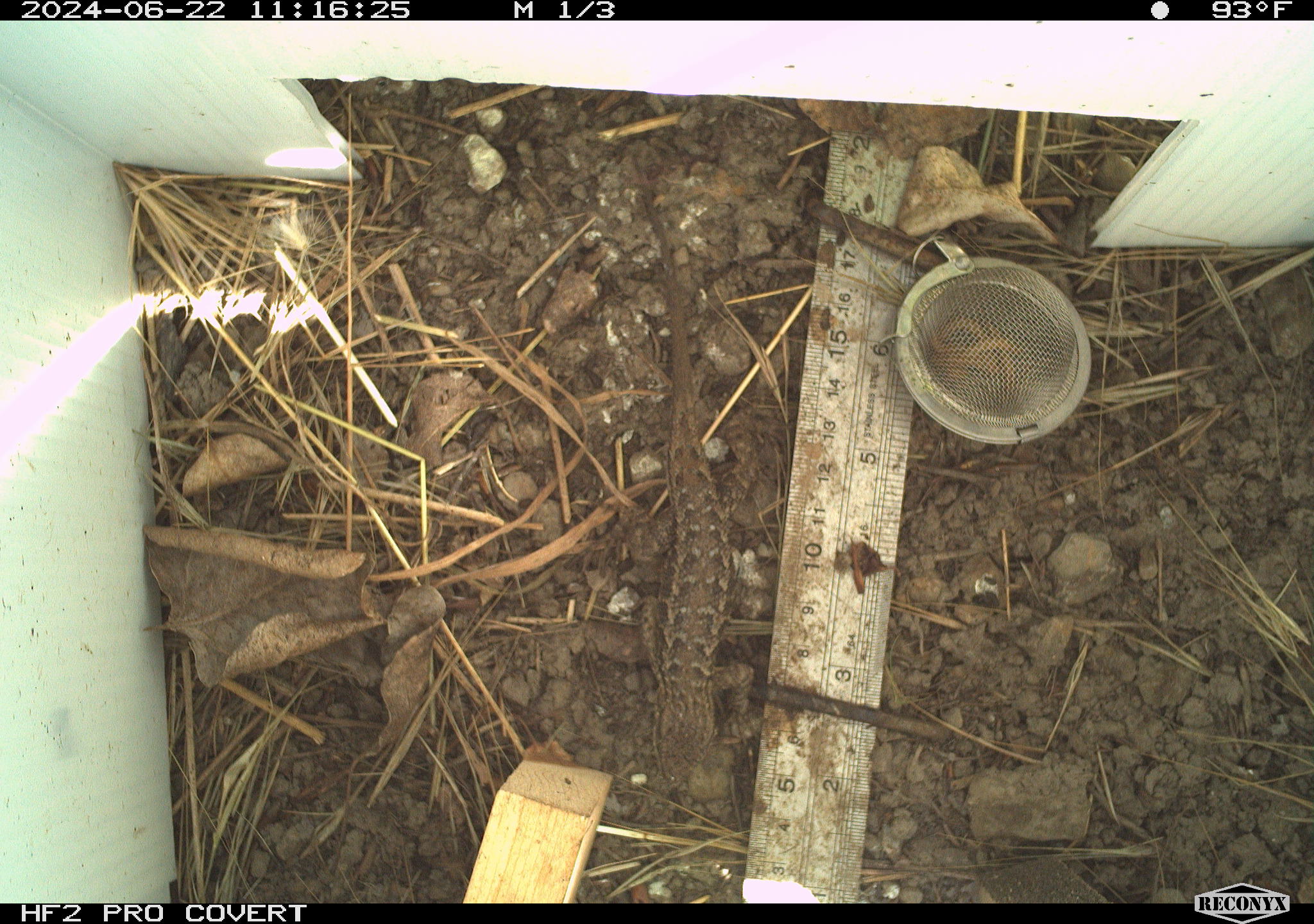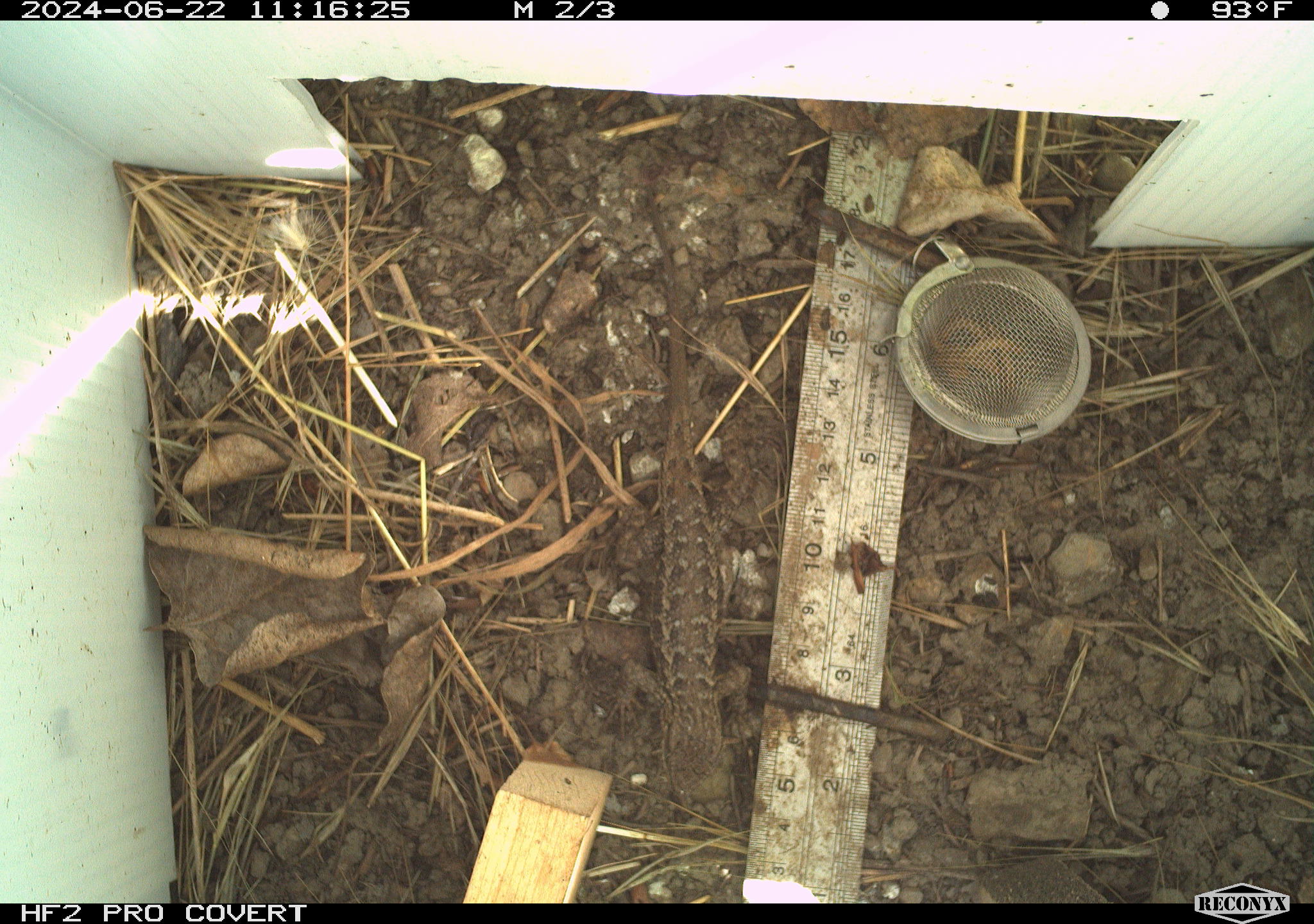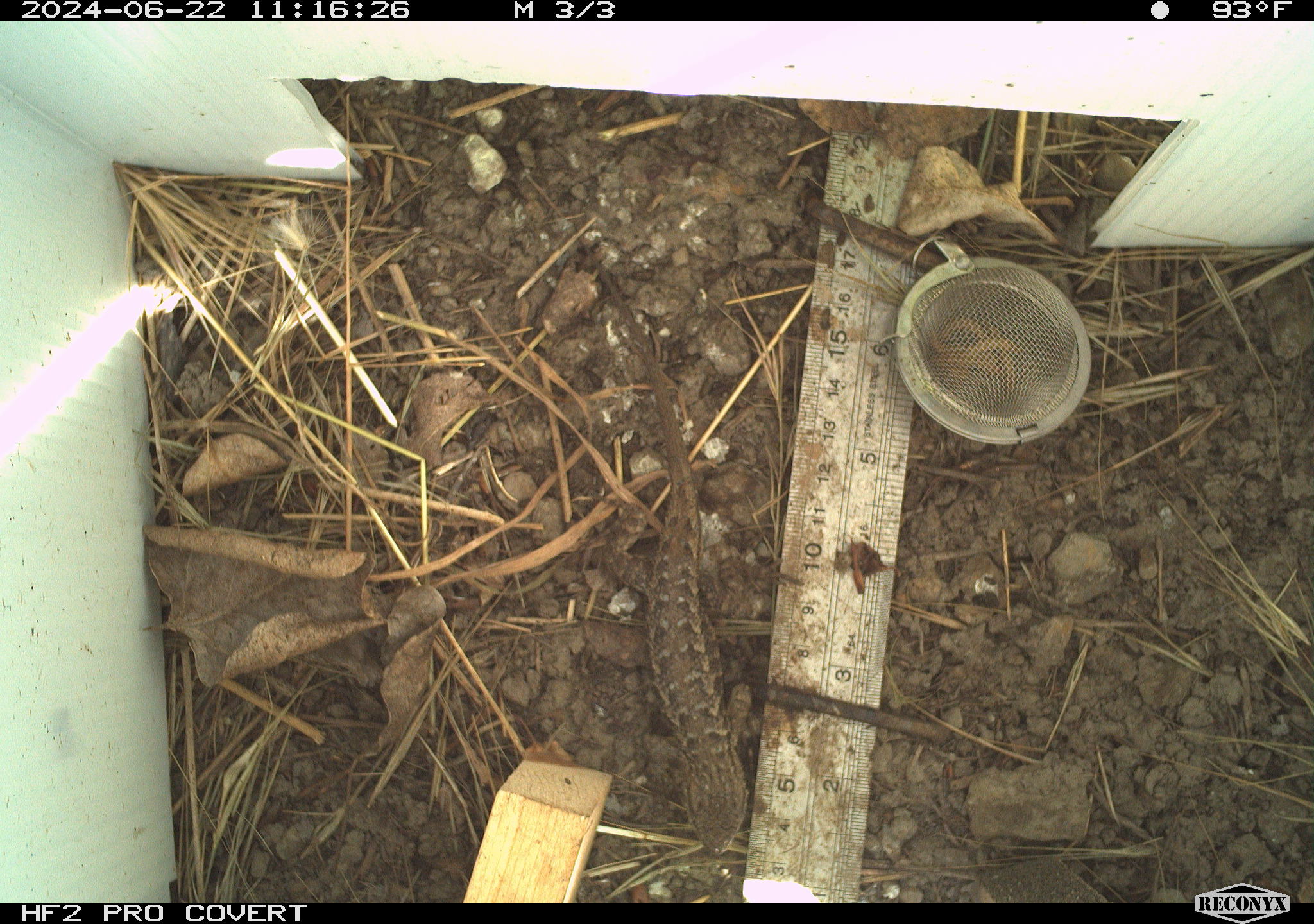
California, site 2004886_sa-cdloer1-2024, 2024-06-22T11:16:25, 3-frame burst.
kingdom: Animalia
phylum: Chordata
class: Reptilia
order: Squamata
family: Phrynosomatidae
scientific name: Phrynosomatidae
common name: phrynosomatid lizards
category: phrynosomatidae family